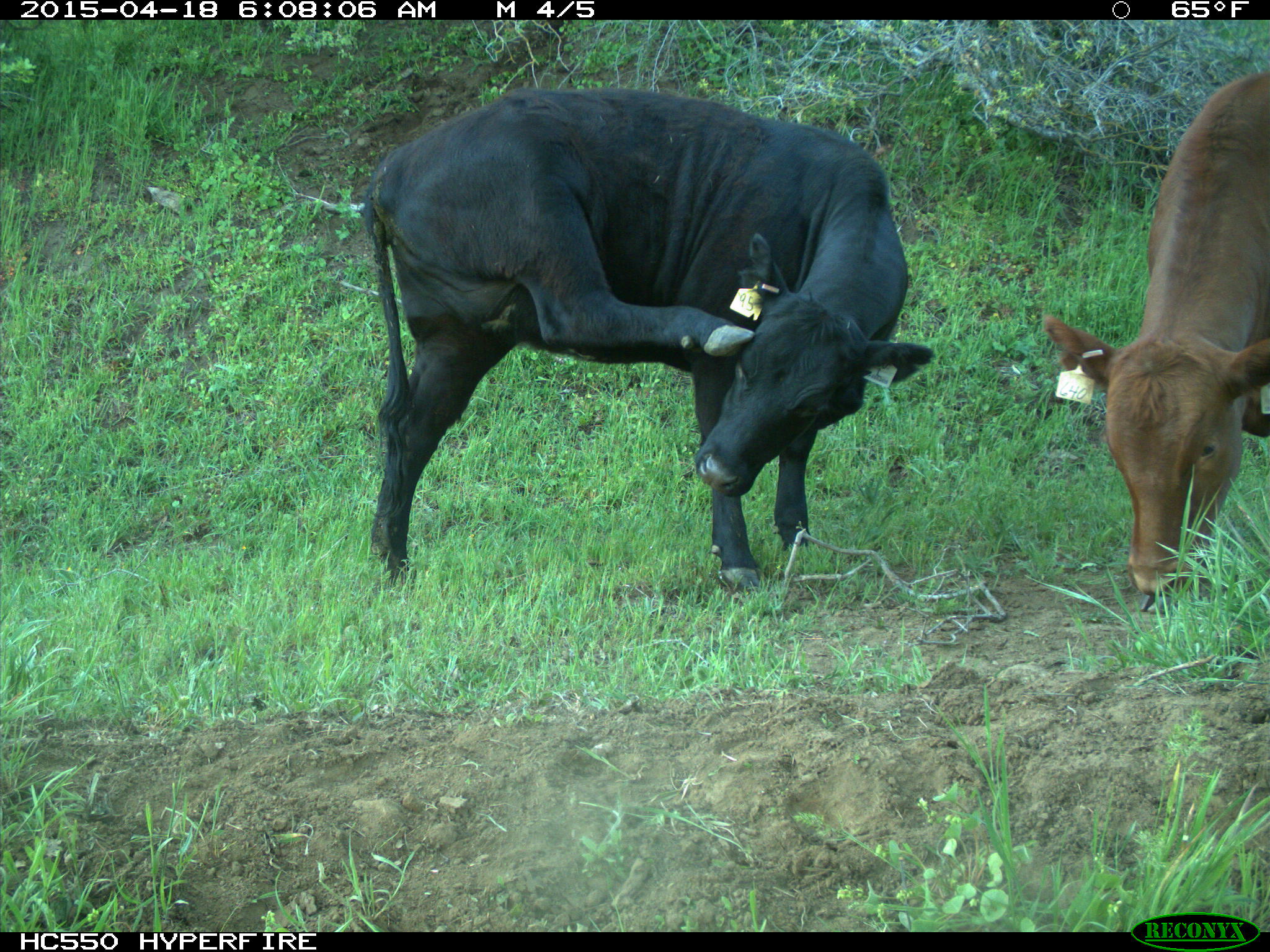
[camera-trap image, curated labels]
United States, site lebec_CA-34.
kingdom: Animalia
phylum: Chordata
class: Mammalia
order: Artiodactyla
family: Bovidae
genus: Bos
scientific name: Bos taurus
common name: domestic cow